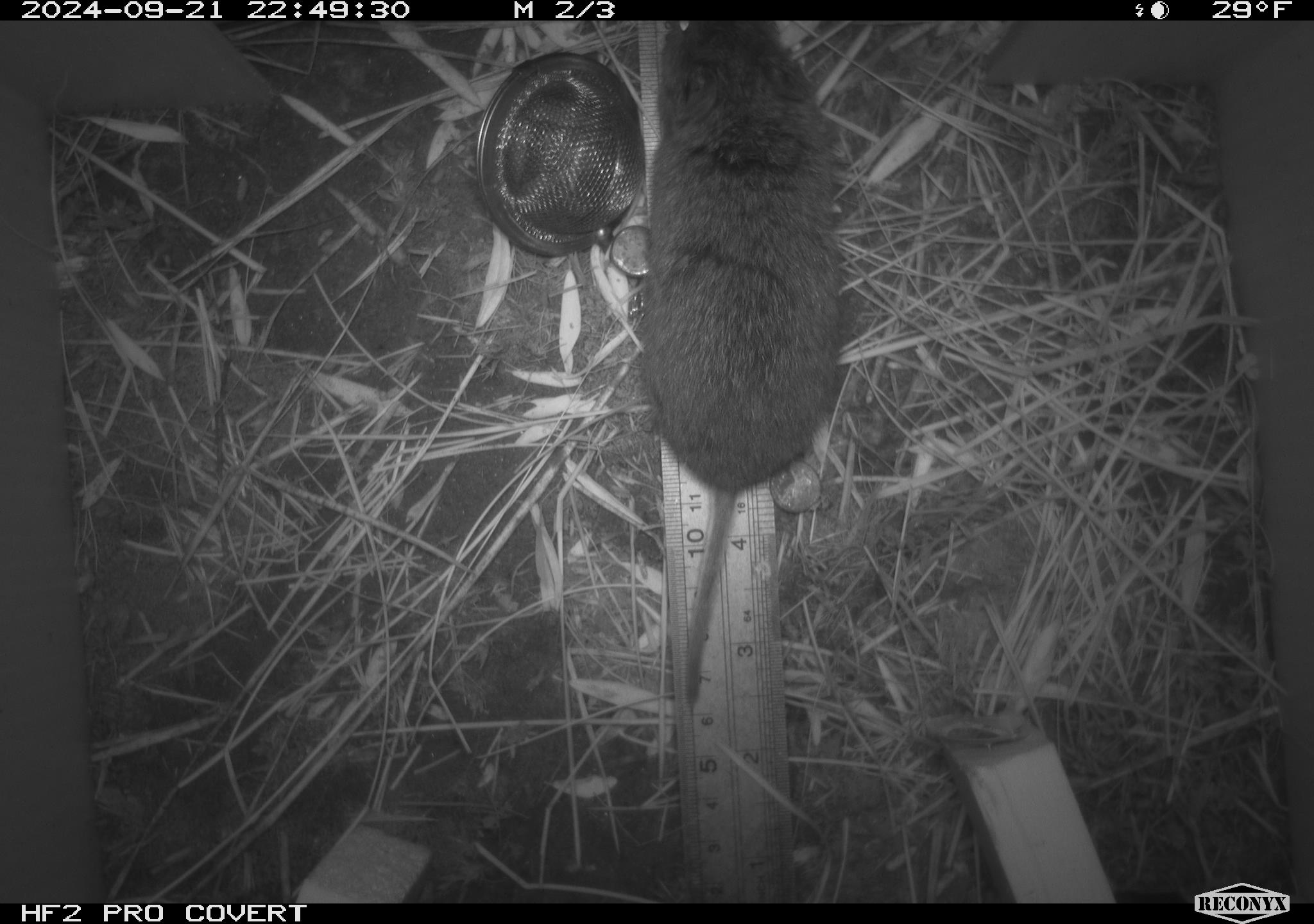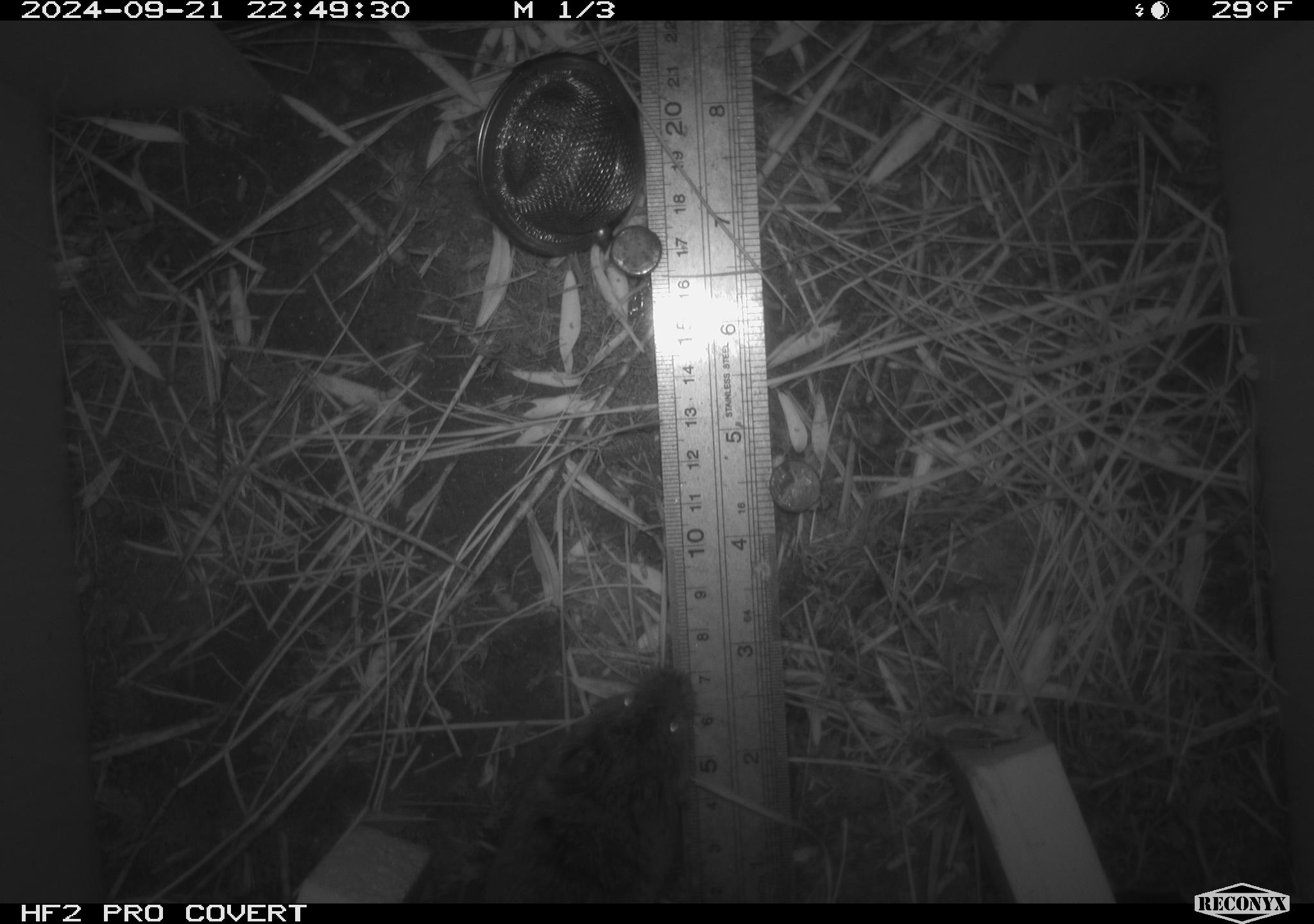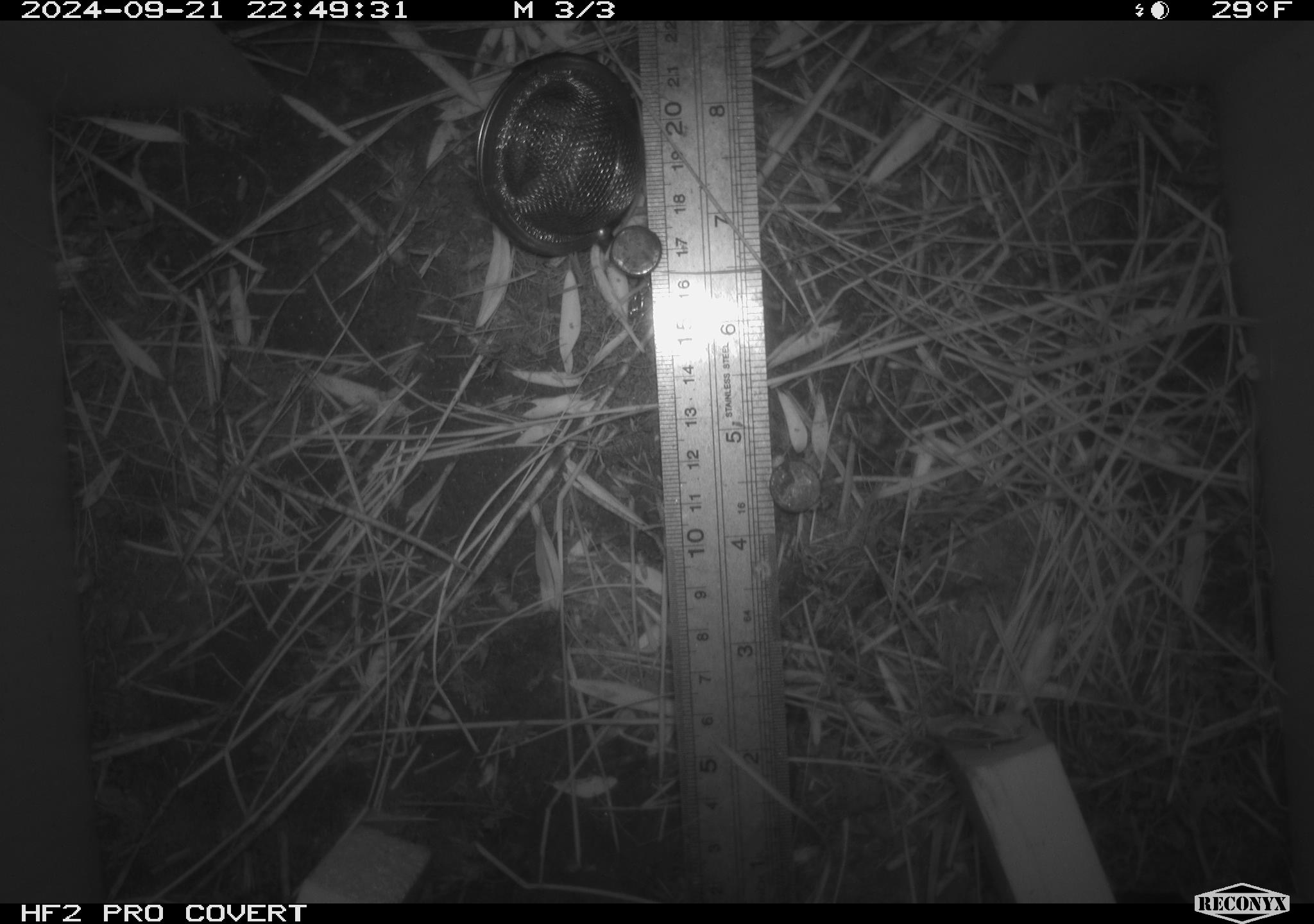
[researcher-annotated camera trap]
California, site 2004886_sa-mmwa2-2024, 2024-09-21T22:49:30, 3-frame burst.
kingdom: Animalia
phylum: Chordata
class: Mammalia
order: Rodentia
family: Cricetidae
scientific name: Arvicolinae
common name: voles, lemmings, and muskrats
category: arvicolinae subfamily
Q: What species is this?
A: Arvicolinae subfamily (voles, lemmings, and muskrats) (Arvicolinae).